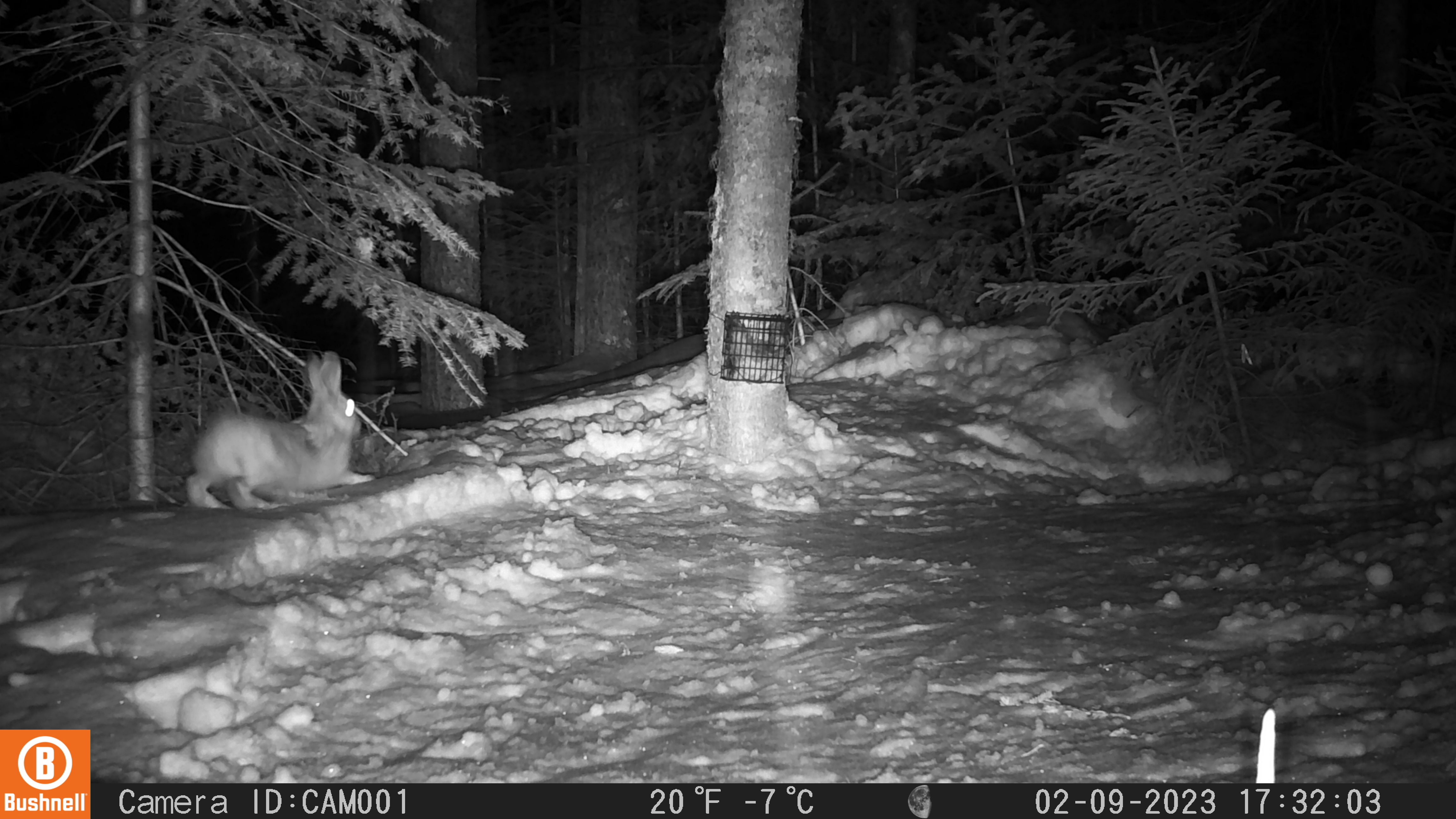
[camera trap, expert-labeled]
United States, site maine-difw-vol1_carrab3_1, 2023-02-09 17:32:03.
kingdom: Animalia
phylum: Chordata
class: Mammalia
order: Lagomorpha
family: Leporidae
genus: Lepus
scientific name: Lepus americanus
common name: snowshoe hare